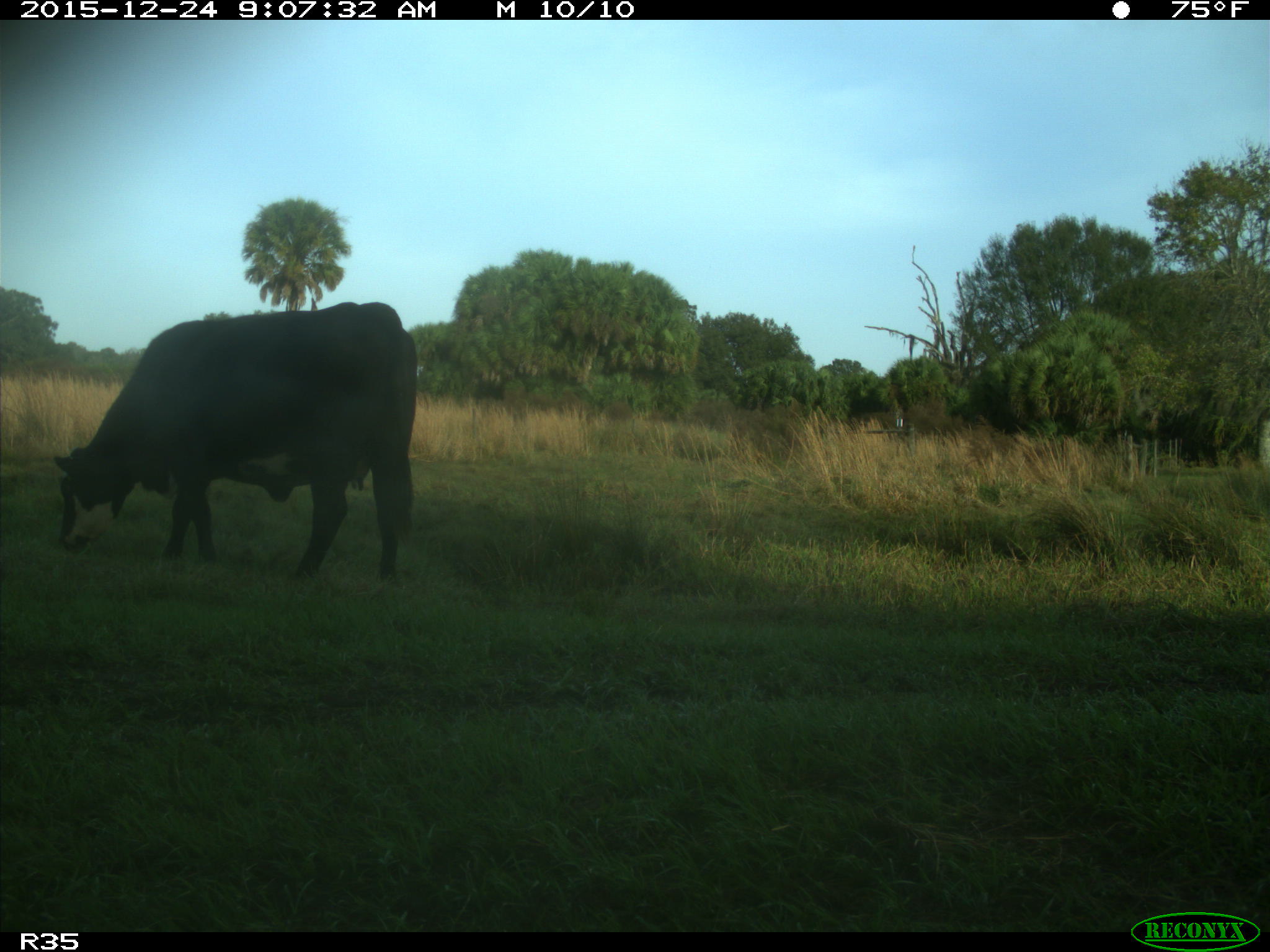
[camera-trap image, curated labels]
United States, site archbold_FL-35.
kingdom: Animalia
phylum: Chordata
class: Mammalia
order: Artiodactyla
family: Bovidae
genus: Bos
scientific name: Bos taurus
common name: domestic cow